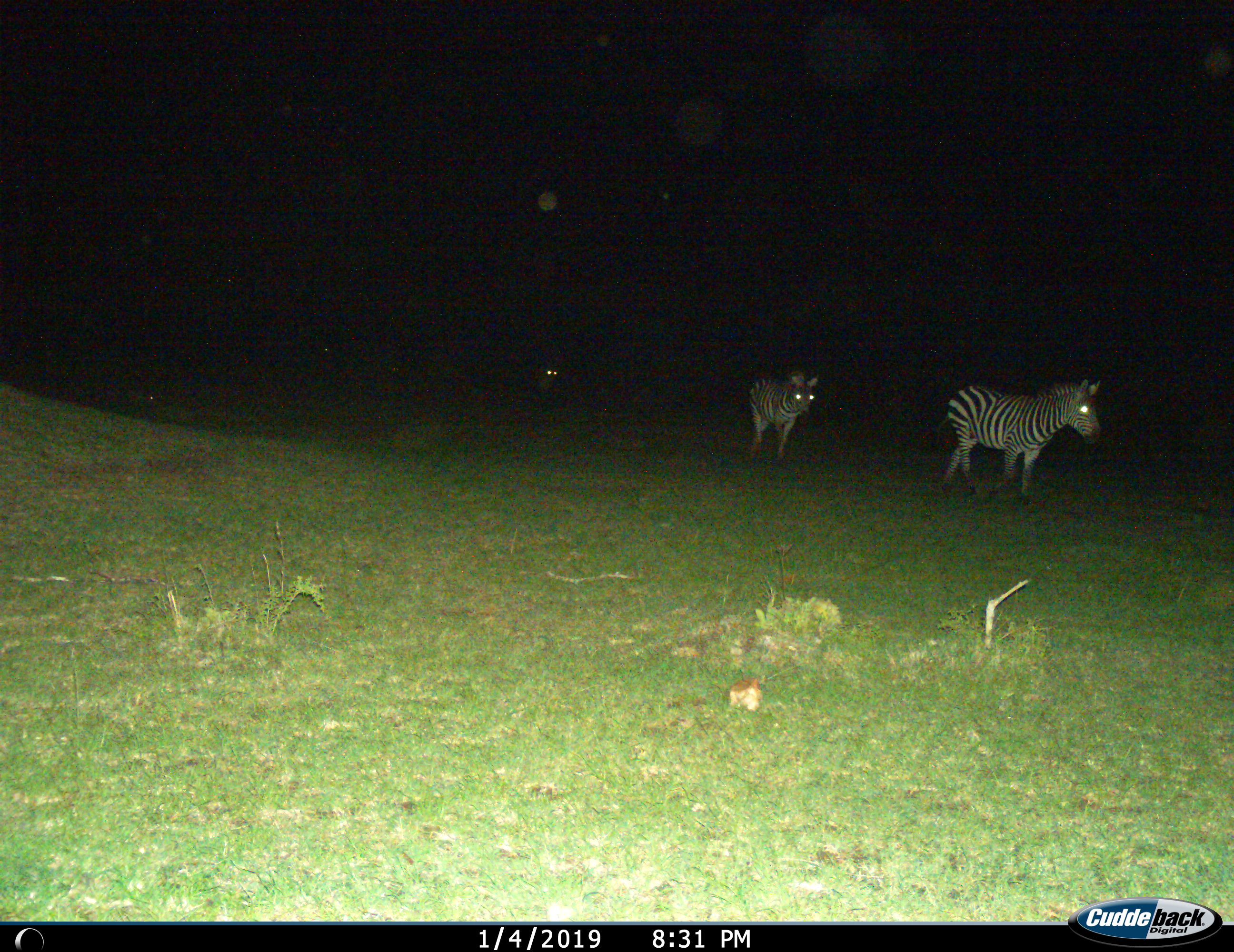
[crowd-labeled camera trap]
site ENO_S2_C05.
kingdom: Animalia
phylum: Chordata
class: Mammalia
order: Perissodactyla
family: Equidae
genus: Equus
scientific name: Equus quagga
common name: plains zebra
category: zebraplains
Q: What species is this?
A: Zebraplains (plains zebra) (Equus quagga).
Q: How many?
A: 3.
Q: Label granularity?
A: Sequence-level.